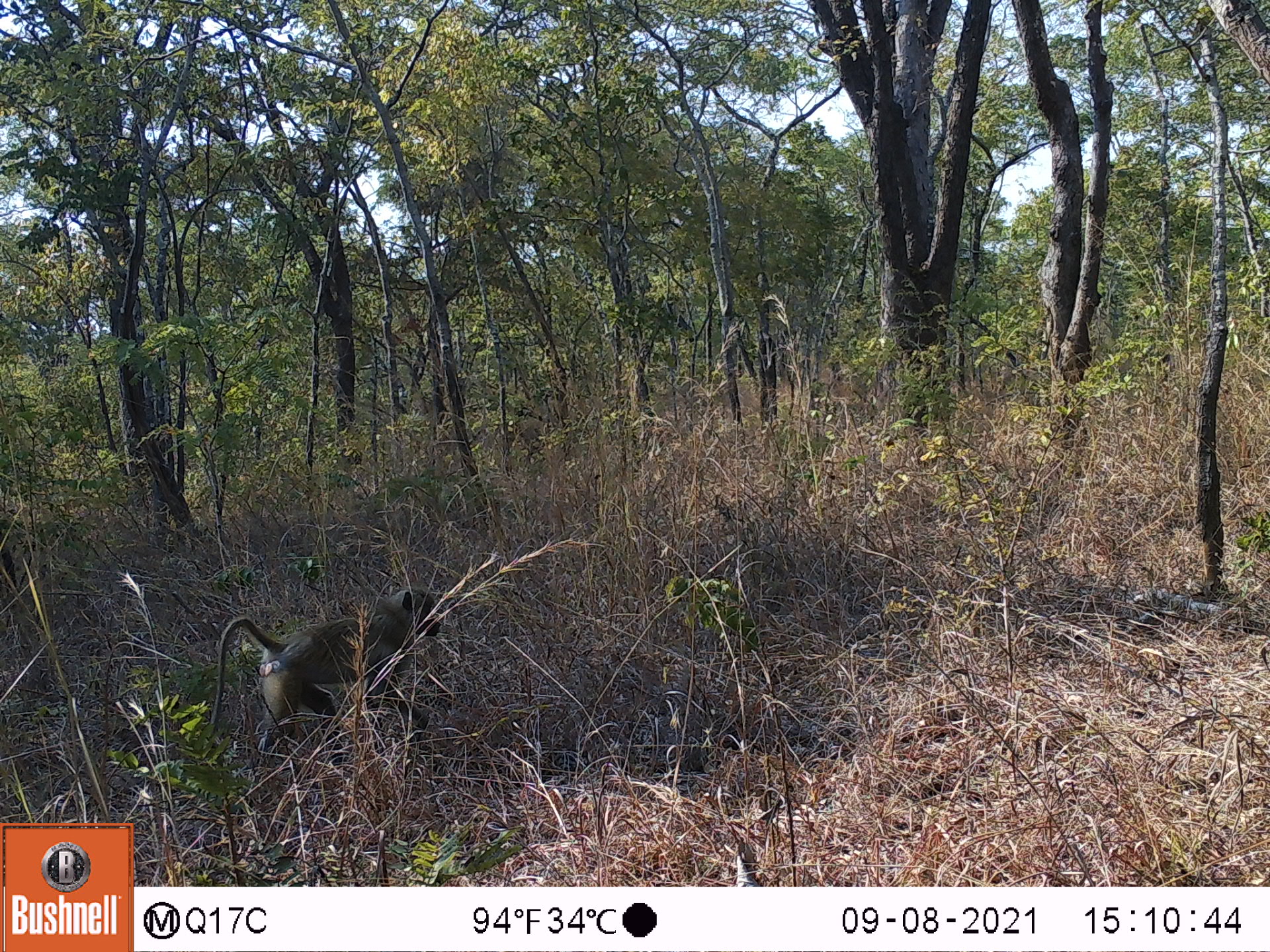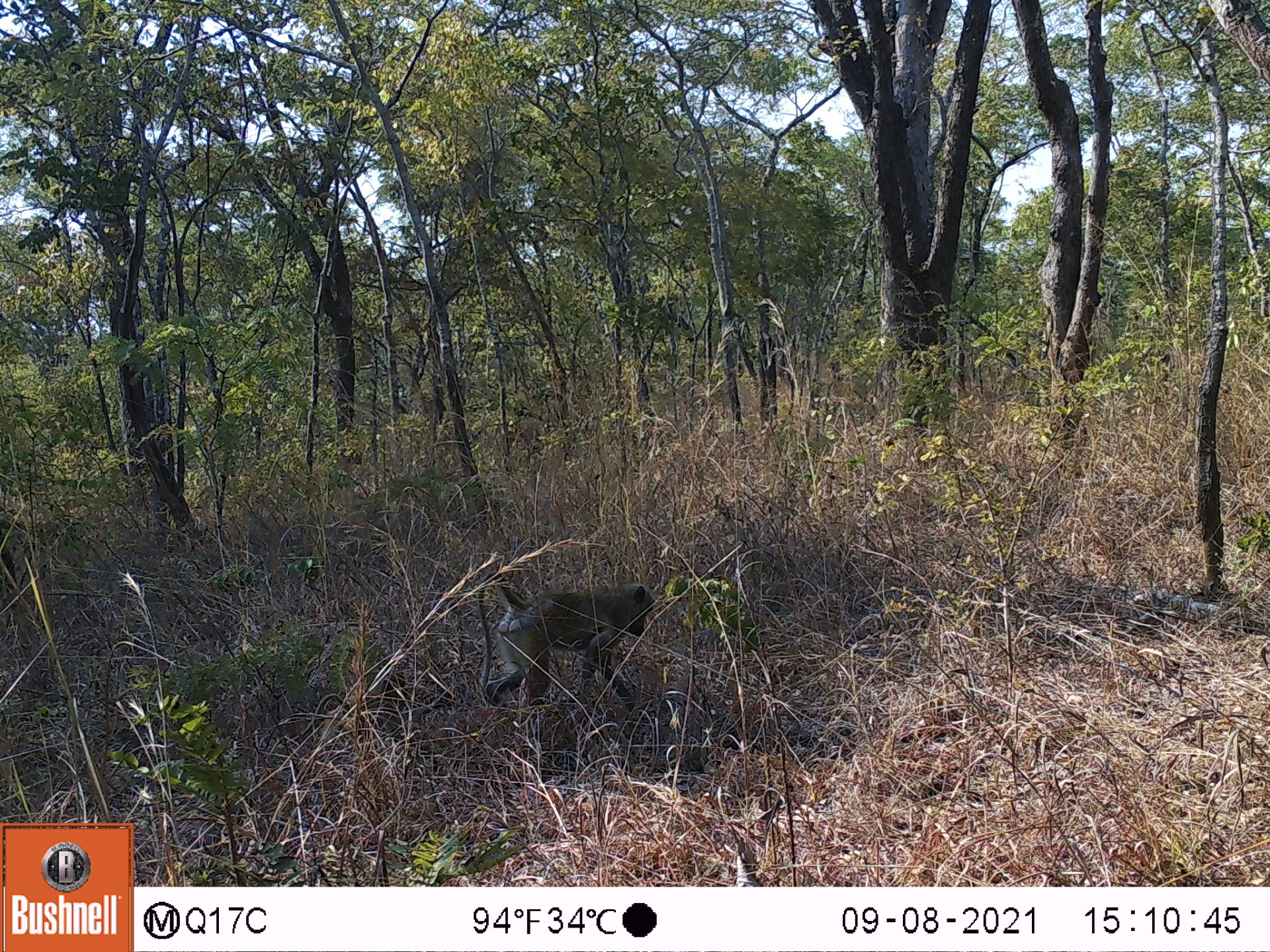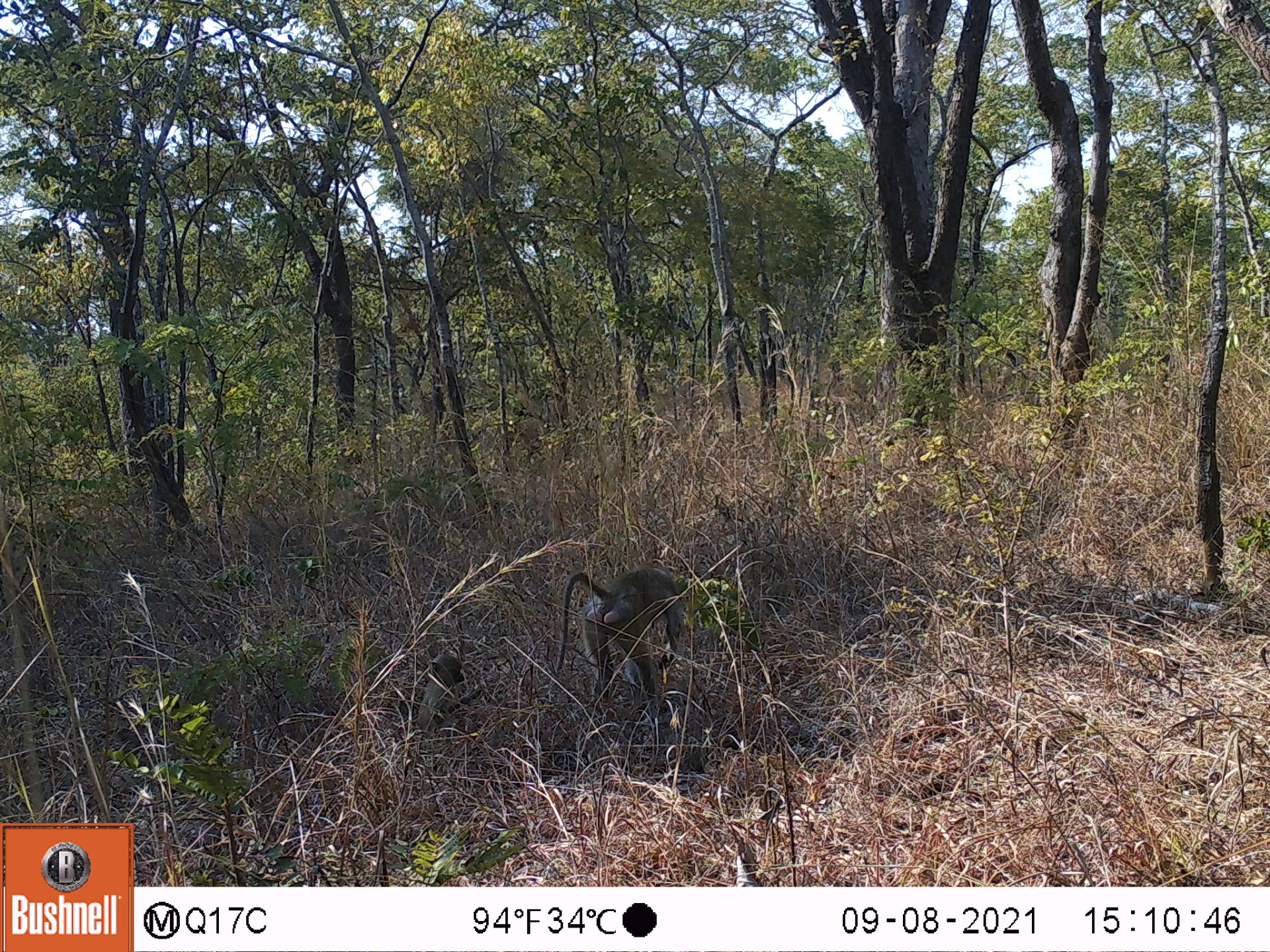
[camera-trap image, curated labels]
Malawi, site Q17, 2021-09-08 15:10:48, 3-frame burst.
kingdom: Animalia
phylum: Chordata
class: Mammalia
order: Primates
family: Cercopithecidae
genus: Papio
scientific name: Papio cynocephalus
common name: yellow baboon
Yellow baboon (Papio cynocephalus), count 1.